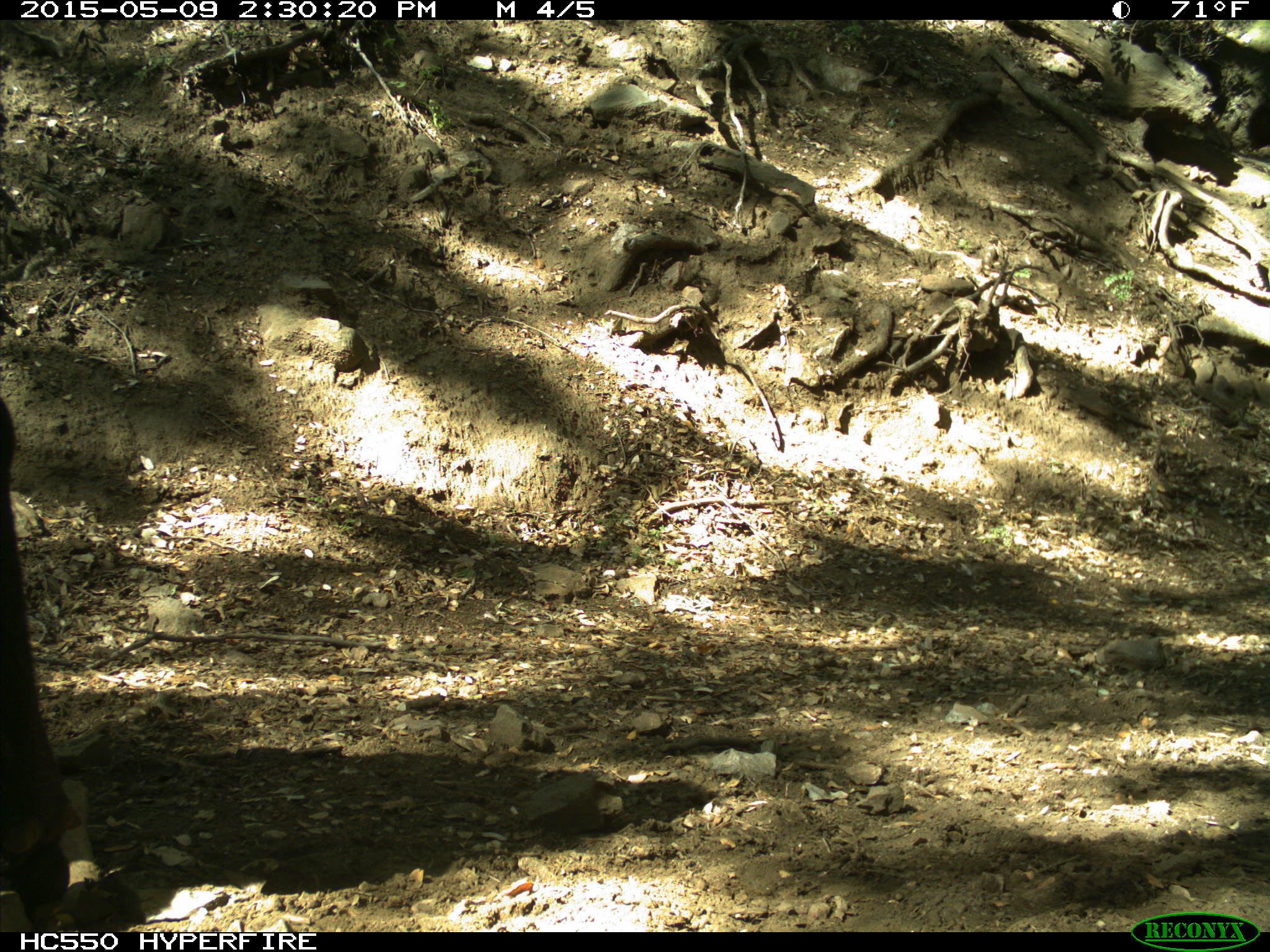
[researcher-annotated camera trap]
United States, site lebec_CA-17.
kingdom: Animalia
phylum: Chordata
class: Mammalia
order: Artiodactyla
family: Bovidae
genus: Bos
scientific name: Bos taurus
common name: domestic cow